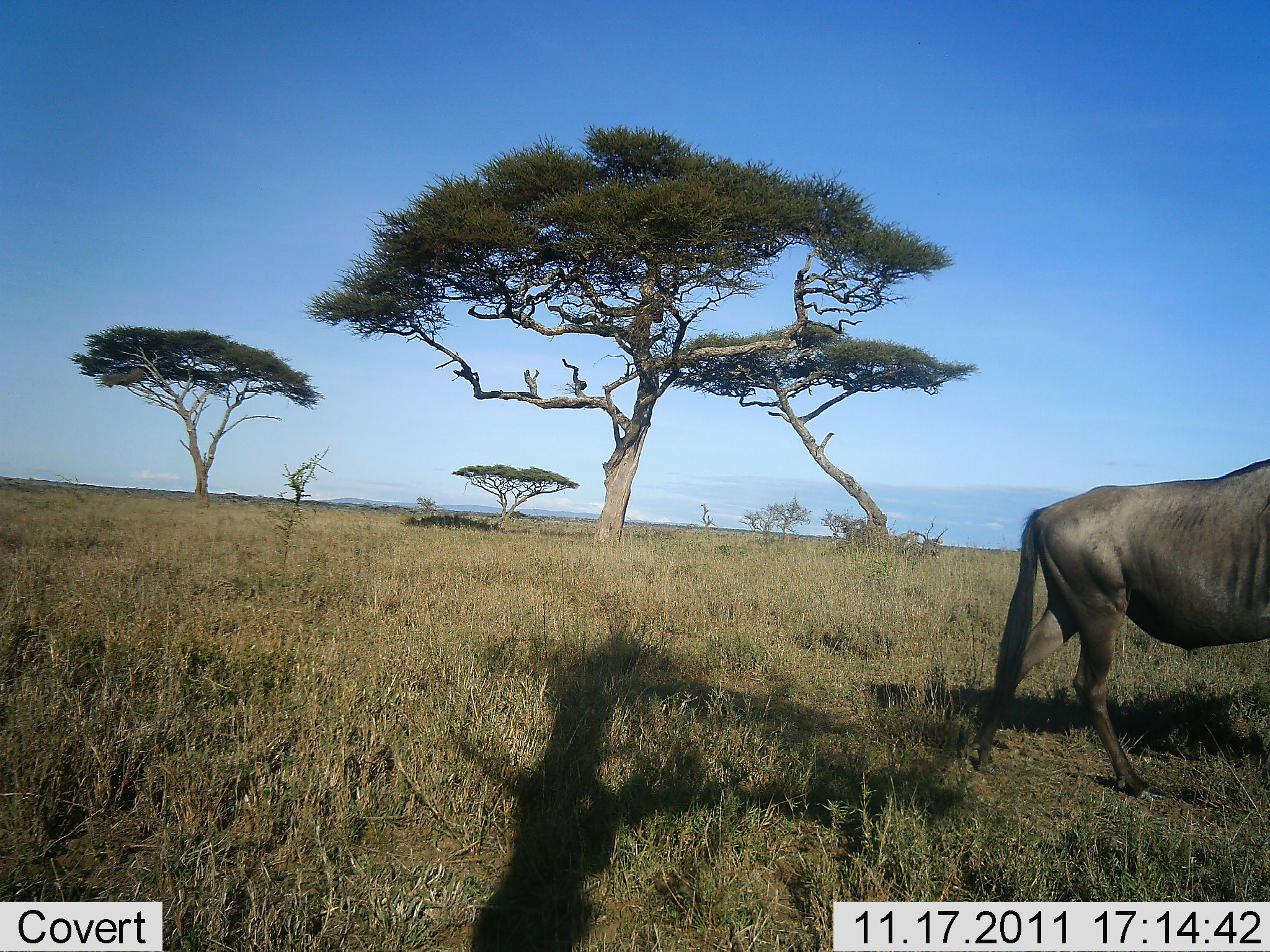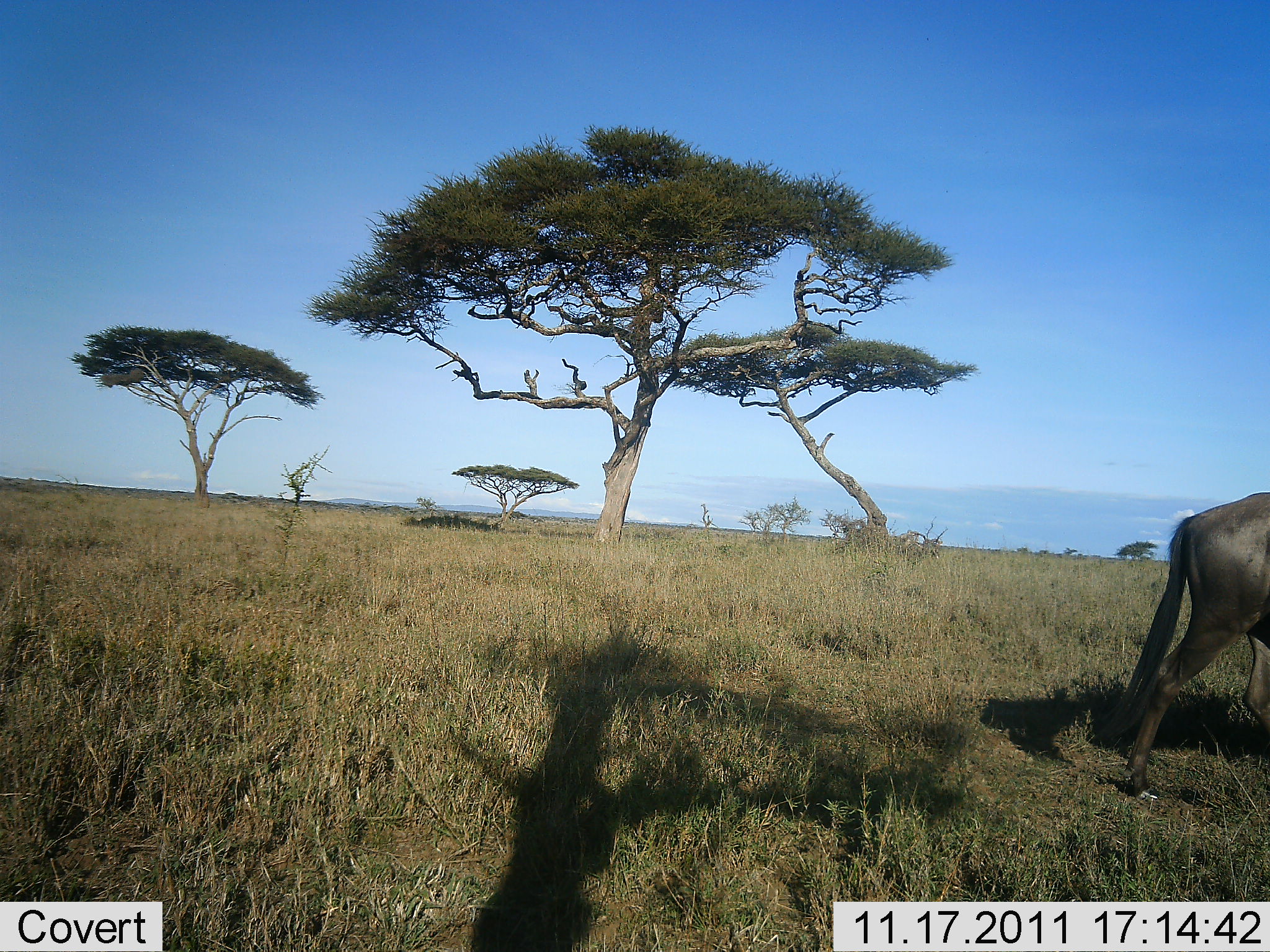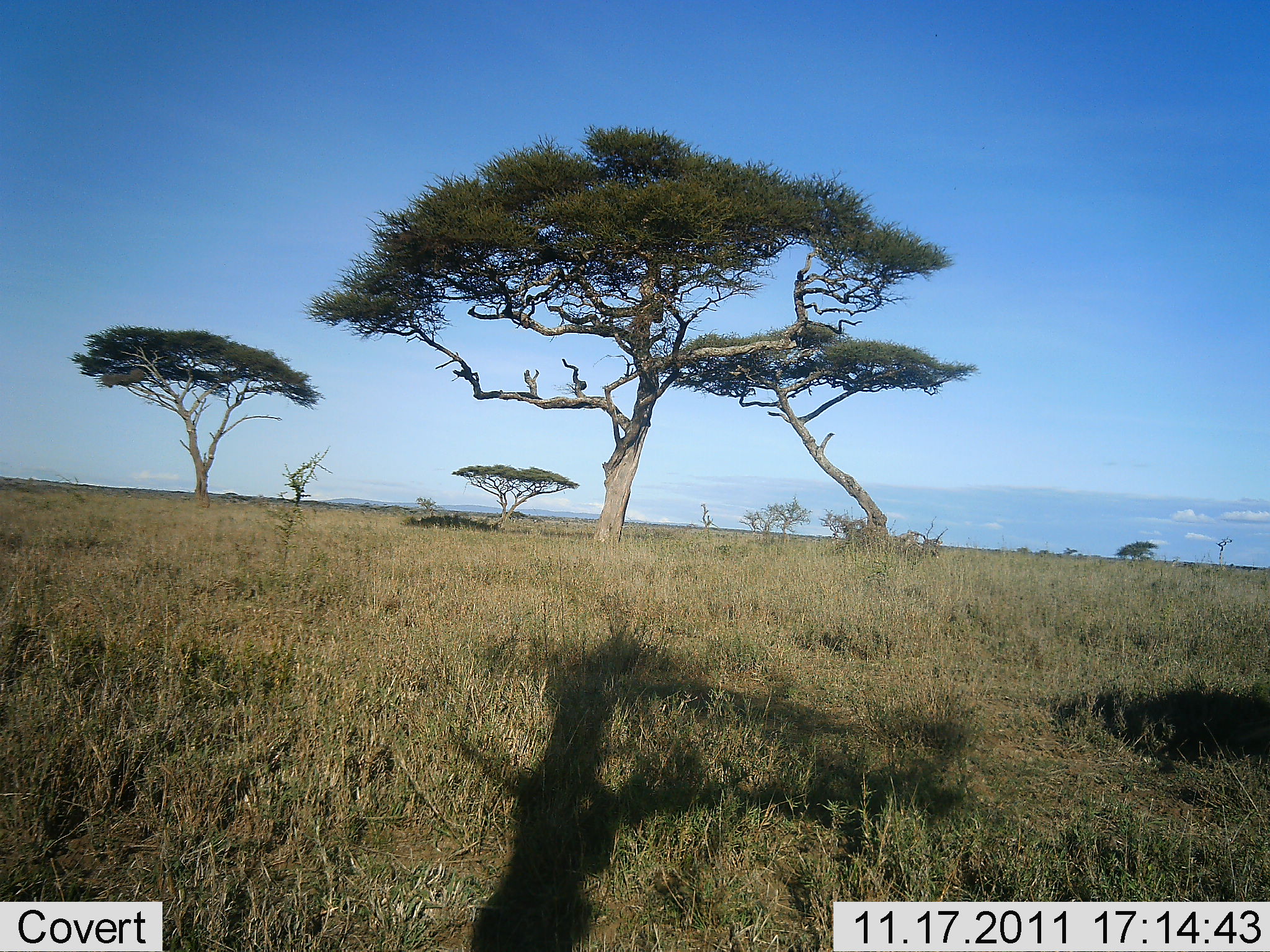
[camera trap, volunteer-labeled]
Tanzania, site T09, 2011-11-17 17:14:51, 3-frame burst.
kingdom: Animalia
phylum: Chordata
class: Mammalia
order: Artiodactyla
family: Bovidae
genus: Connochaetes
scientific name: Connochaetes taurinus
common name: blue wildebeest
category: wildebeest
Wildebeest (blue wildebeest) (Connochaetes taurinus), count 1. Behavior (volunteer vote fractions): standing 7%, resting 0%, moving 100%, interacting 0%. Young present (vote fraction): 0%. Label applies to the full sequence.